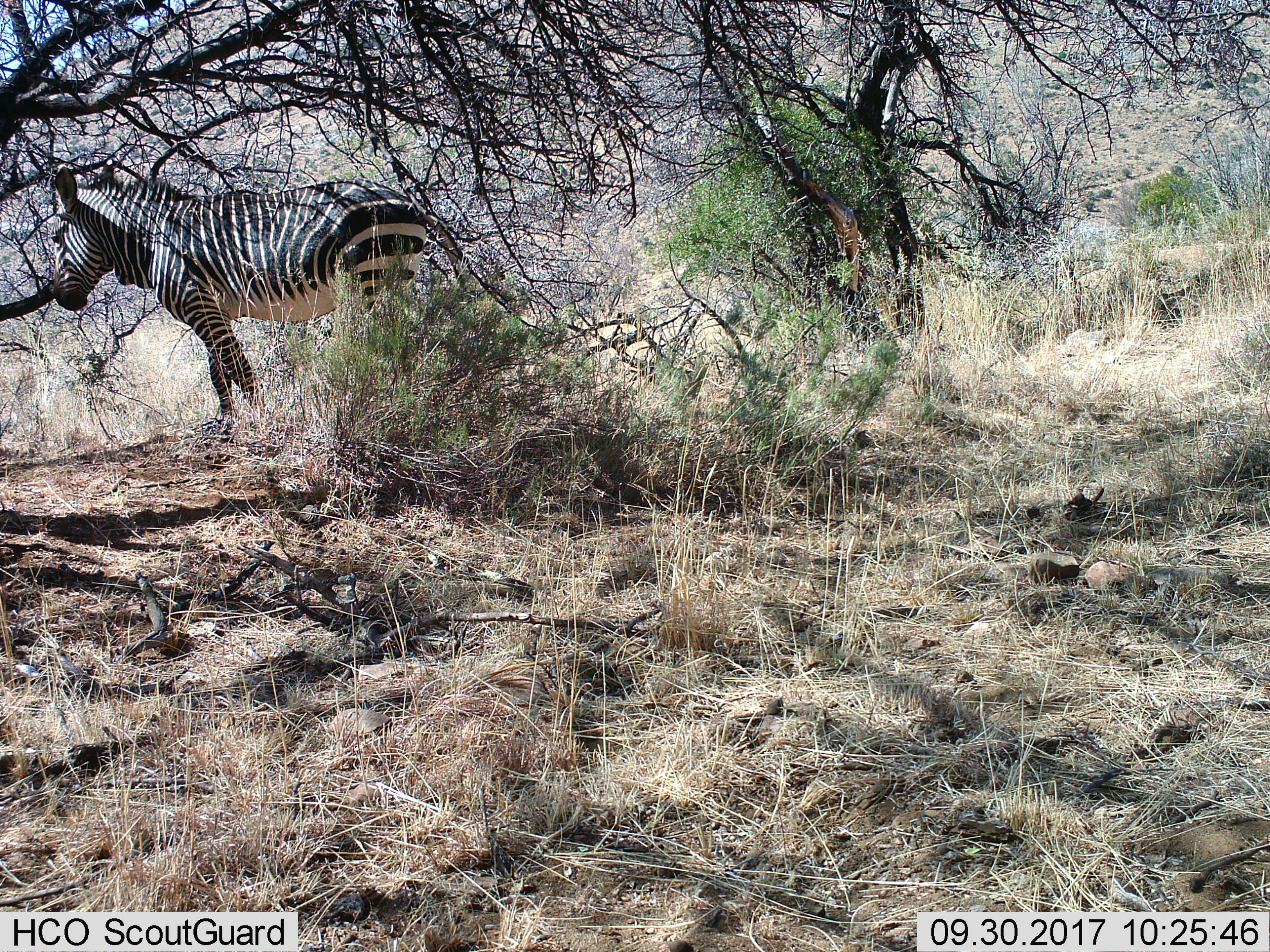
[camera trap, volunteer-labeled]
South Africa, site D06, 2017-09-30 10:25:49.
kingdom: Animalia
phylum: Chordata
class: Mammalia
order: Perissodactyla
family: Equidae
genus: Equus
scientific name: Equus zebra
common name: mountain zebra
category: zebramountain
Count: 1.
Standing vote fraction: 100%.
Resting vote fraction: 0%.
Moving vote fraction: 0%.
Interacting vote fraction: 0%.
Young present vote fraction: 10%.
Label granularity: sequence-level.